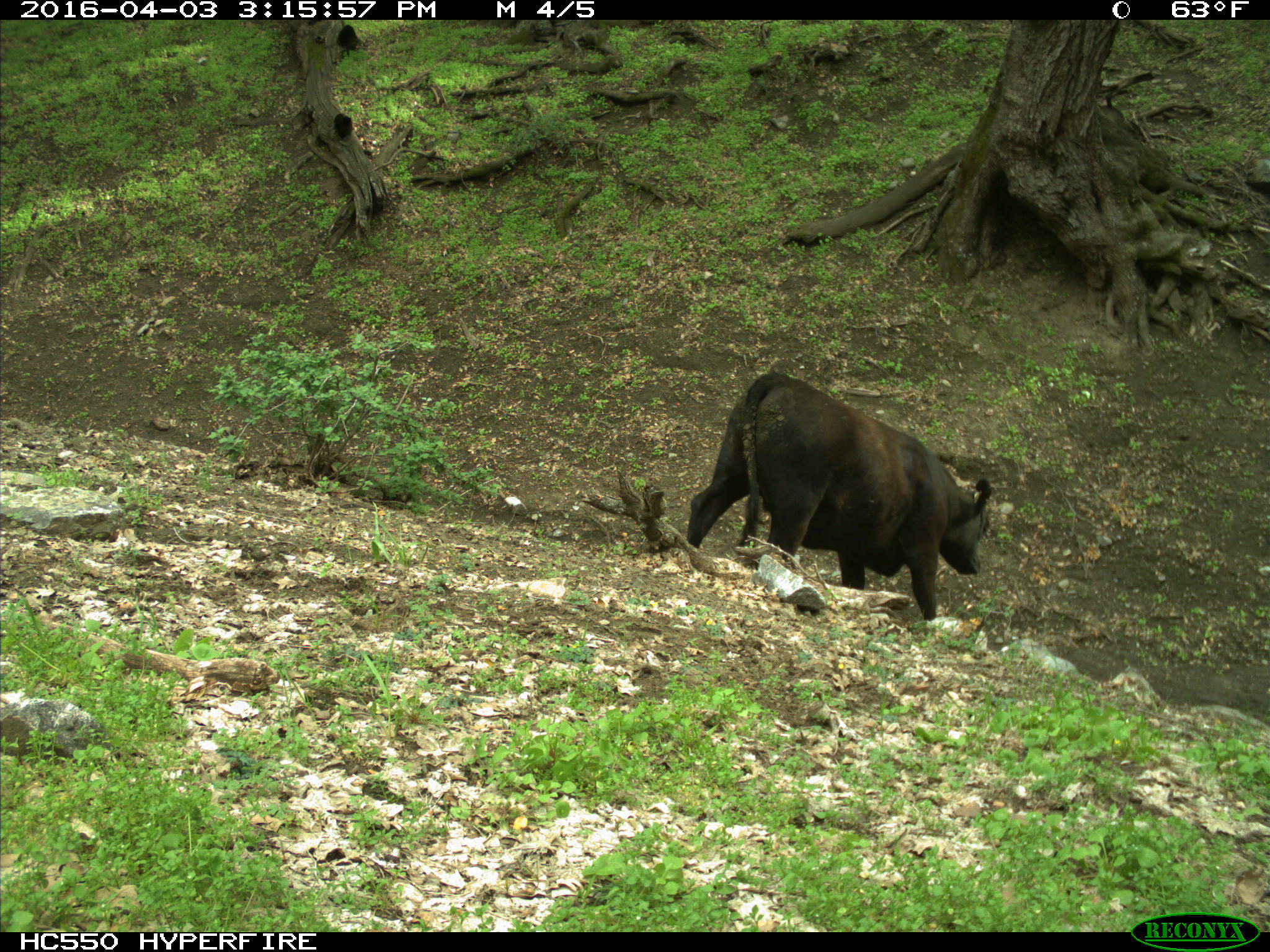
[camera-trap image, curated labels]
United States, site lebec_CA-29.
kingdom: Animalia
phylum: Chordata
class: Mammalia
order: Artiodactyla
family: Bovidae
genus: Bos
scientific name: Bos taurus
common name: domestic cow